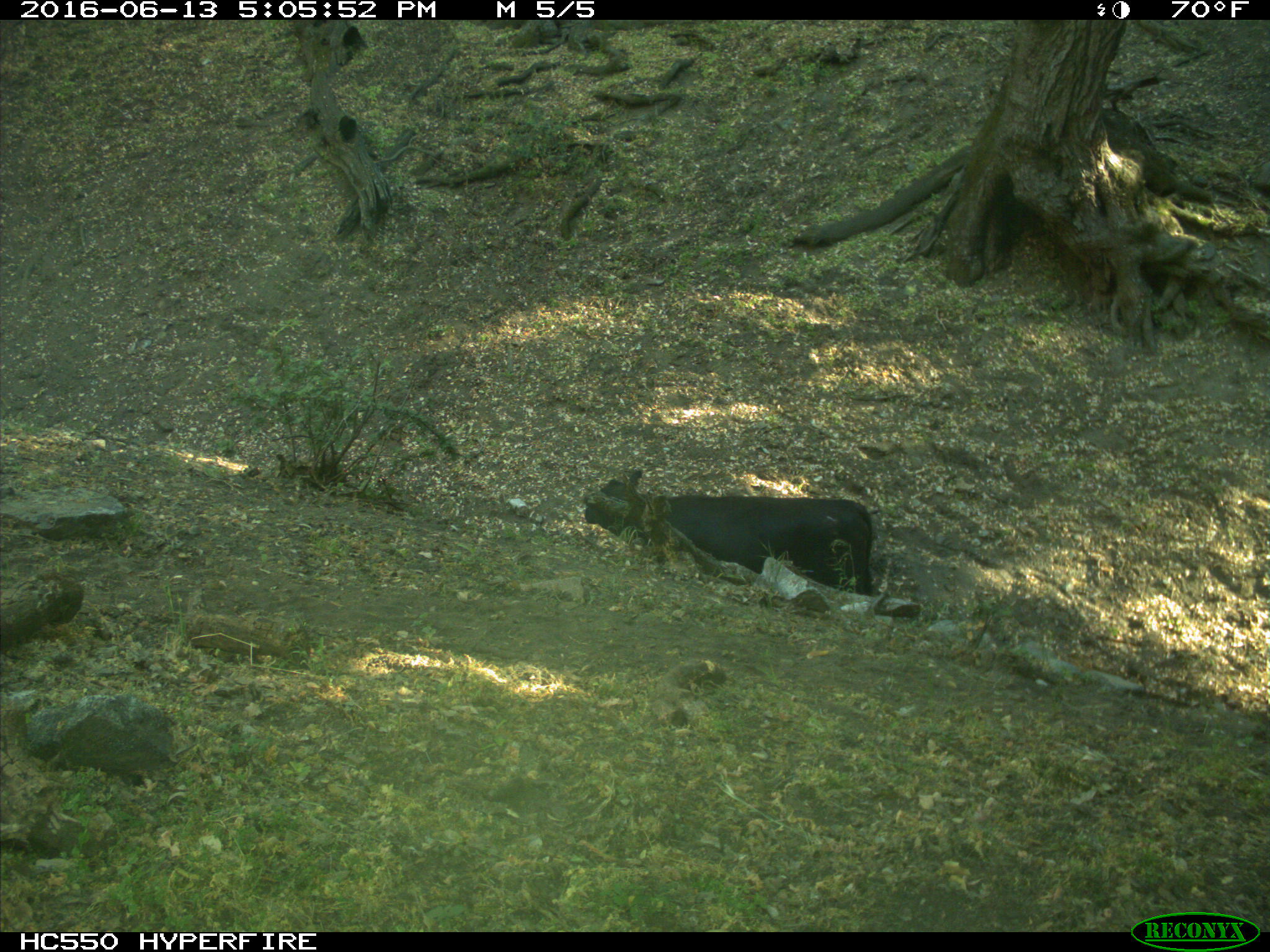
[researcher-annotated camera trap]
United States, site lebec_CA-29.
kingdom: Animalia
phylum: Chordata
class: Mammalia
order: Artiodactyla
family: Bovidae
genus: Bos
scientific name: Bos taurus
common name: domestic cow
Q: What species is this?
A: Bos taurus (domestic cow).